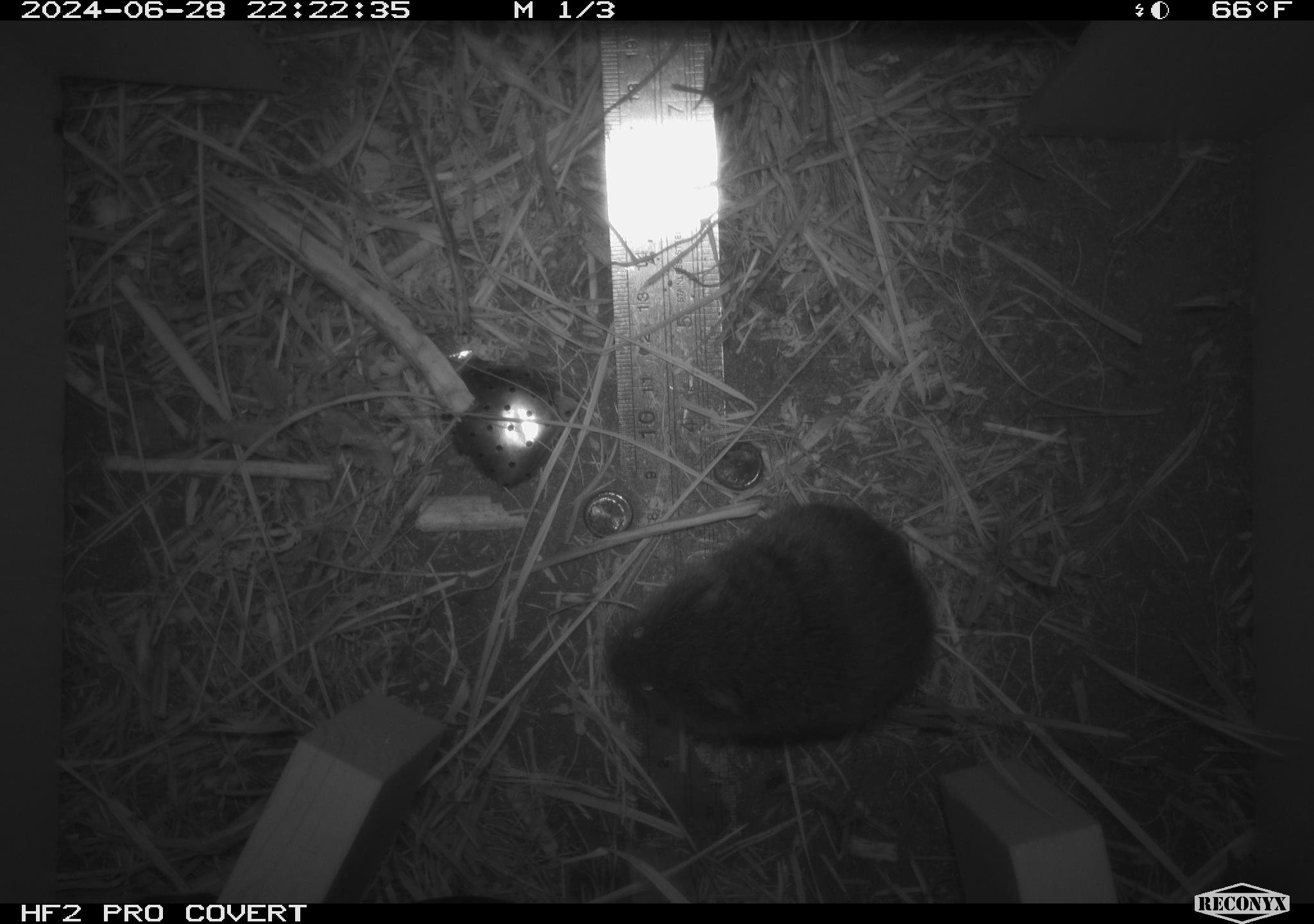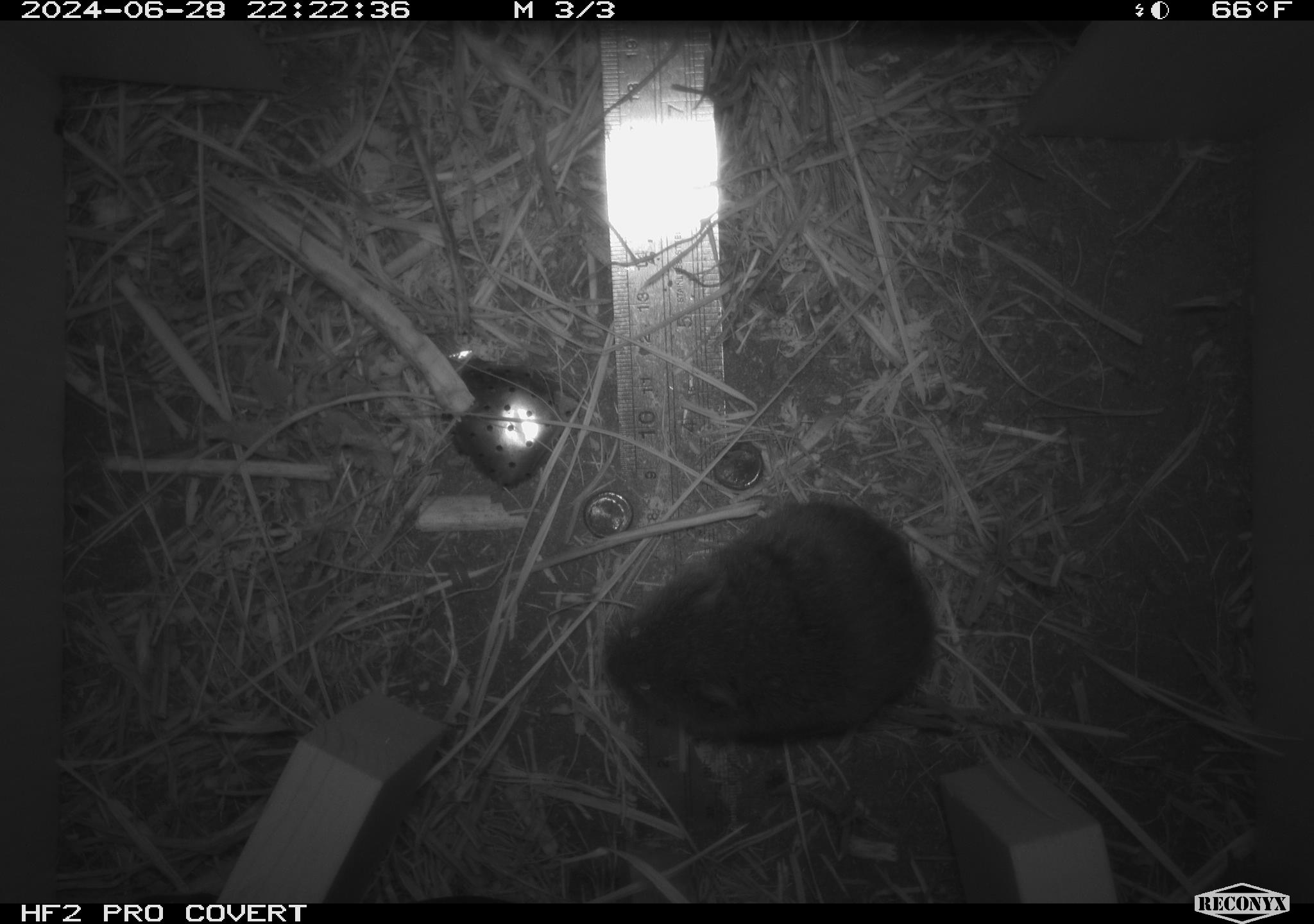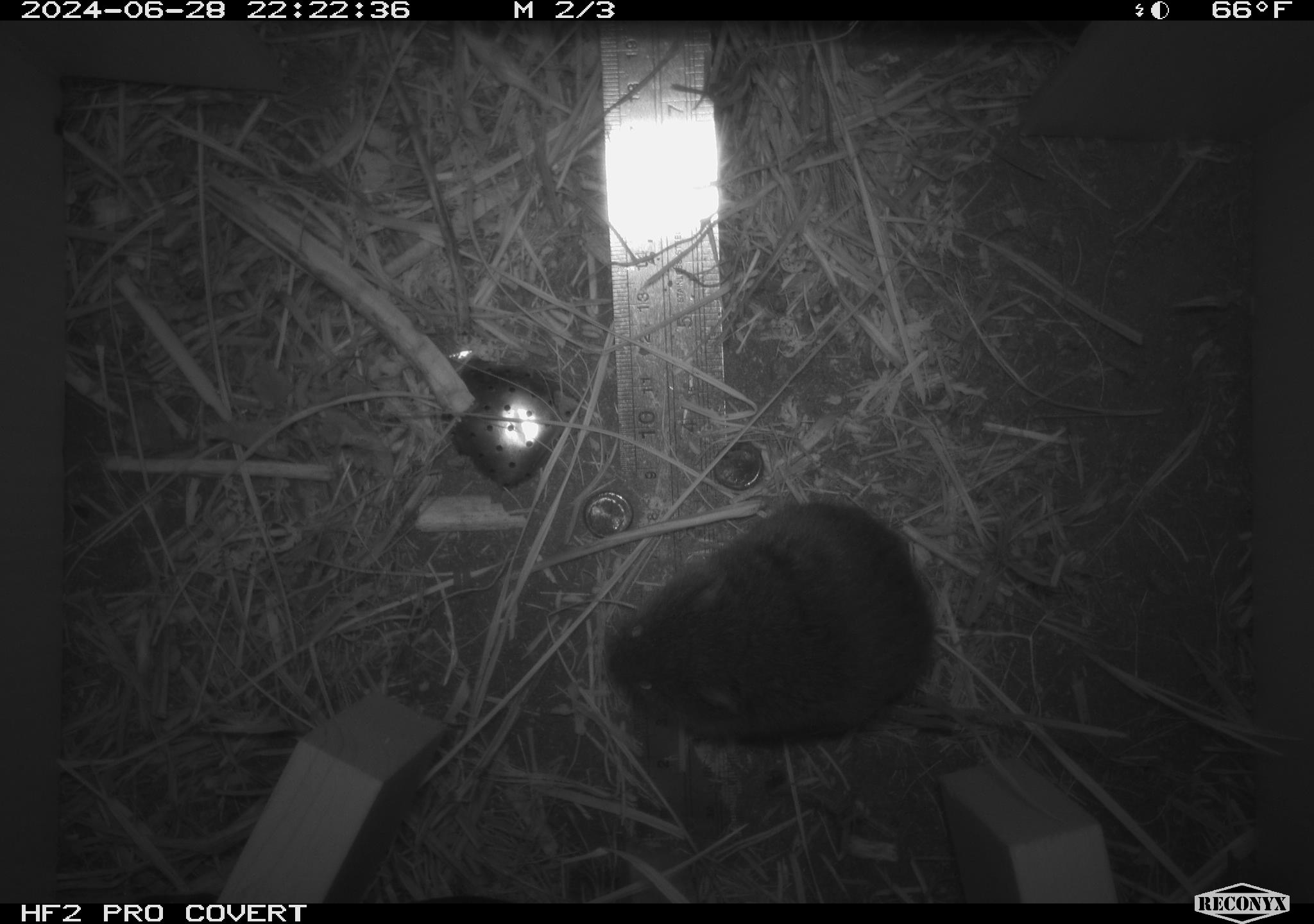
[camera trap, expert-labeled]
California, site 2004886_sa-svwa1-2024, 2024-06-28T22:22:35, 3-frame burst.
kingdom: Animalia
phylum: Chordata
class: Mammalia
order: Rodentia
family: Cricetidae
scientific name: Arvicolinae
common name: voles, lemmings, and muskrats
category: arvicolinae subfamily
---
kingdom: Animalia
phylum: Arthropoda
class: Insecta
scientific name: Insecta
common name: insect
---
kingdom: Animalia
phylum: Arthropoda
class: Malacostraca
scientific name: Malacostraca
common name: amphipods, crabs, isopods, krill, lobsters and shrimps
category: malacostracan